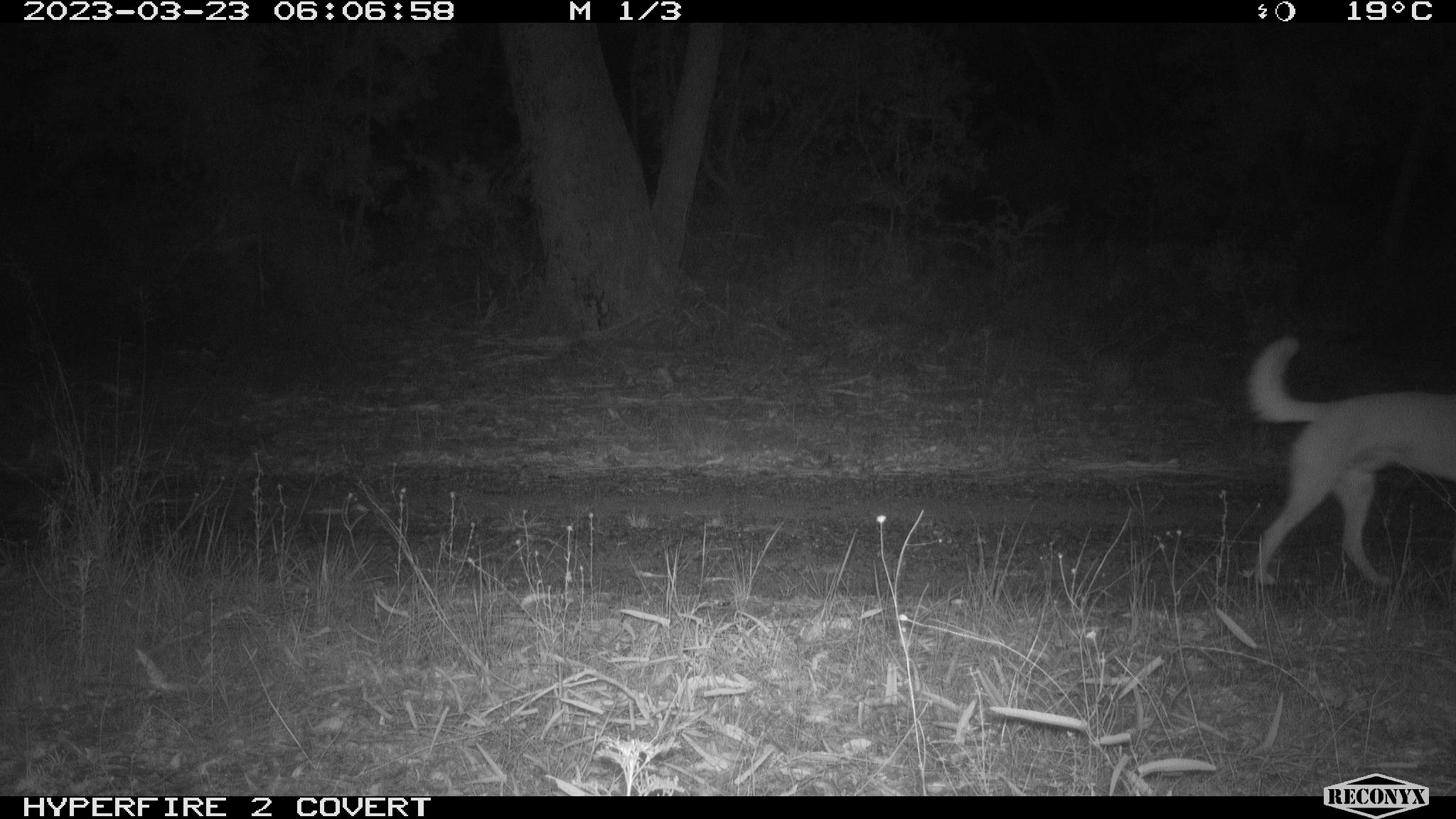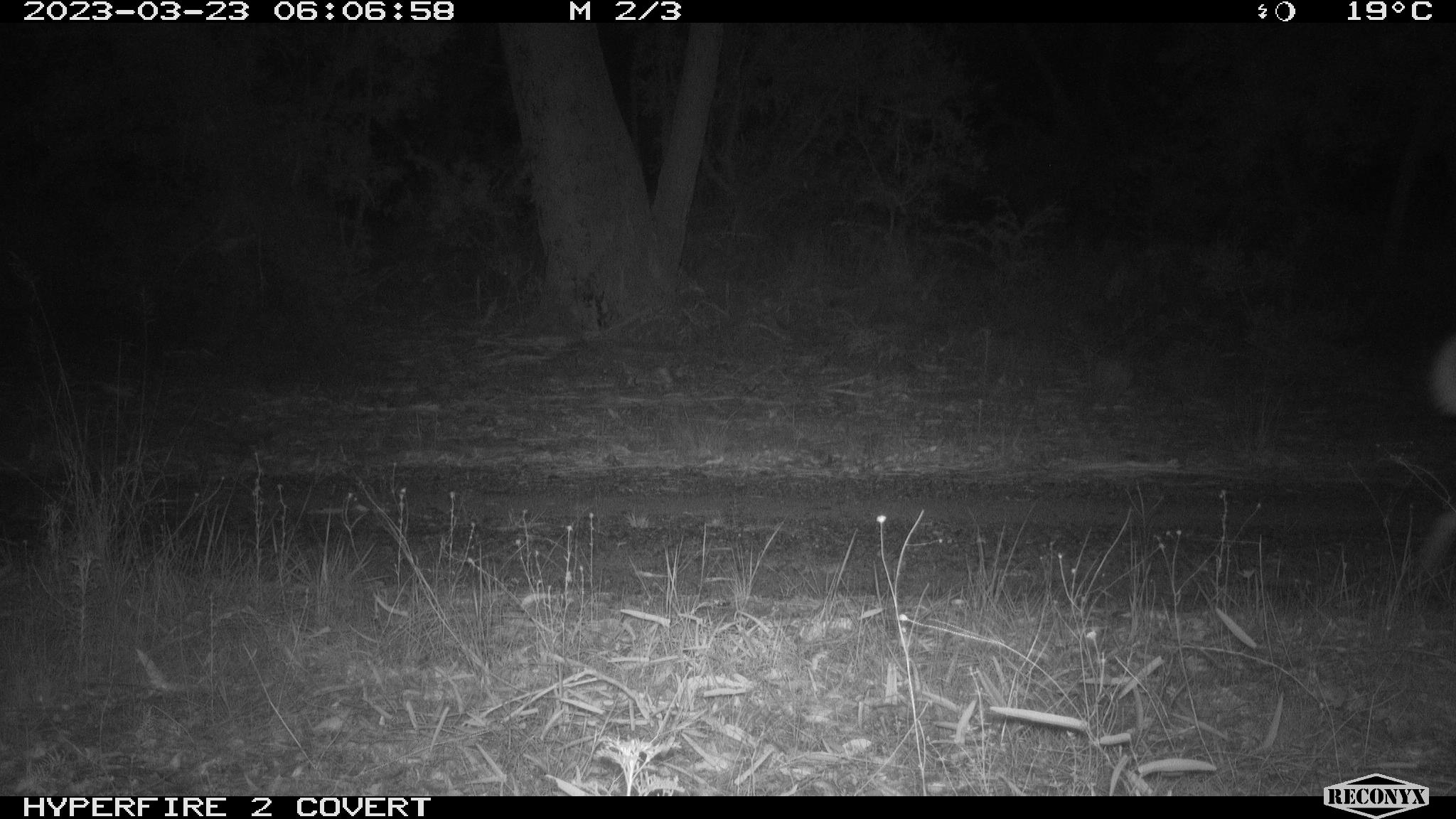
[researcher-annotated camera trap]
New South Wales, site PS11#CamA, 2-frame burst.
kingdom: Animalia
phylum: Chordata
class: Mammalia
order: Carnivora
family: Canidae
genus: Canis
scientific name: Canis familiaris dingo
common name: dingo